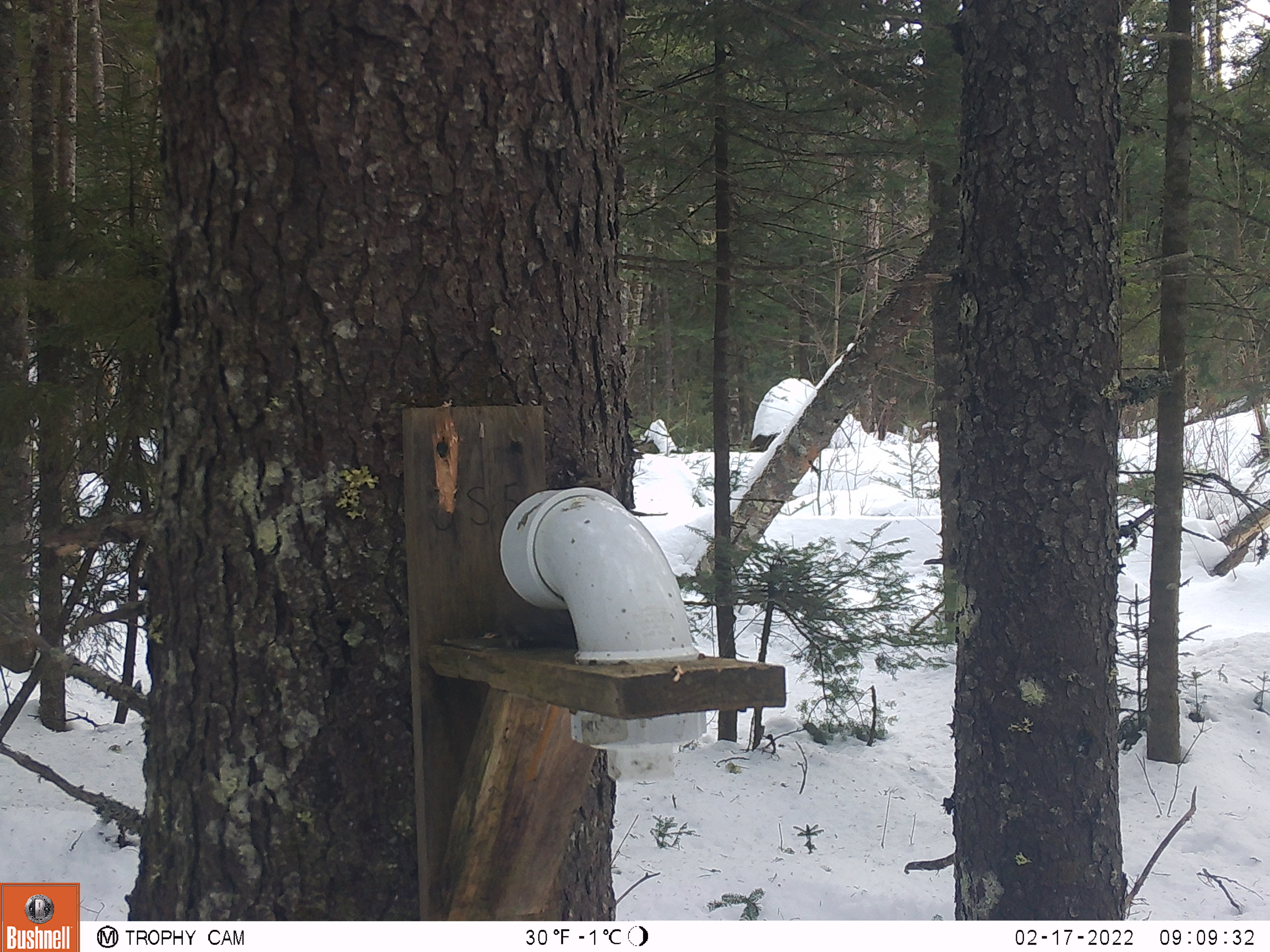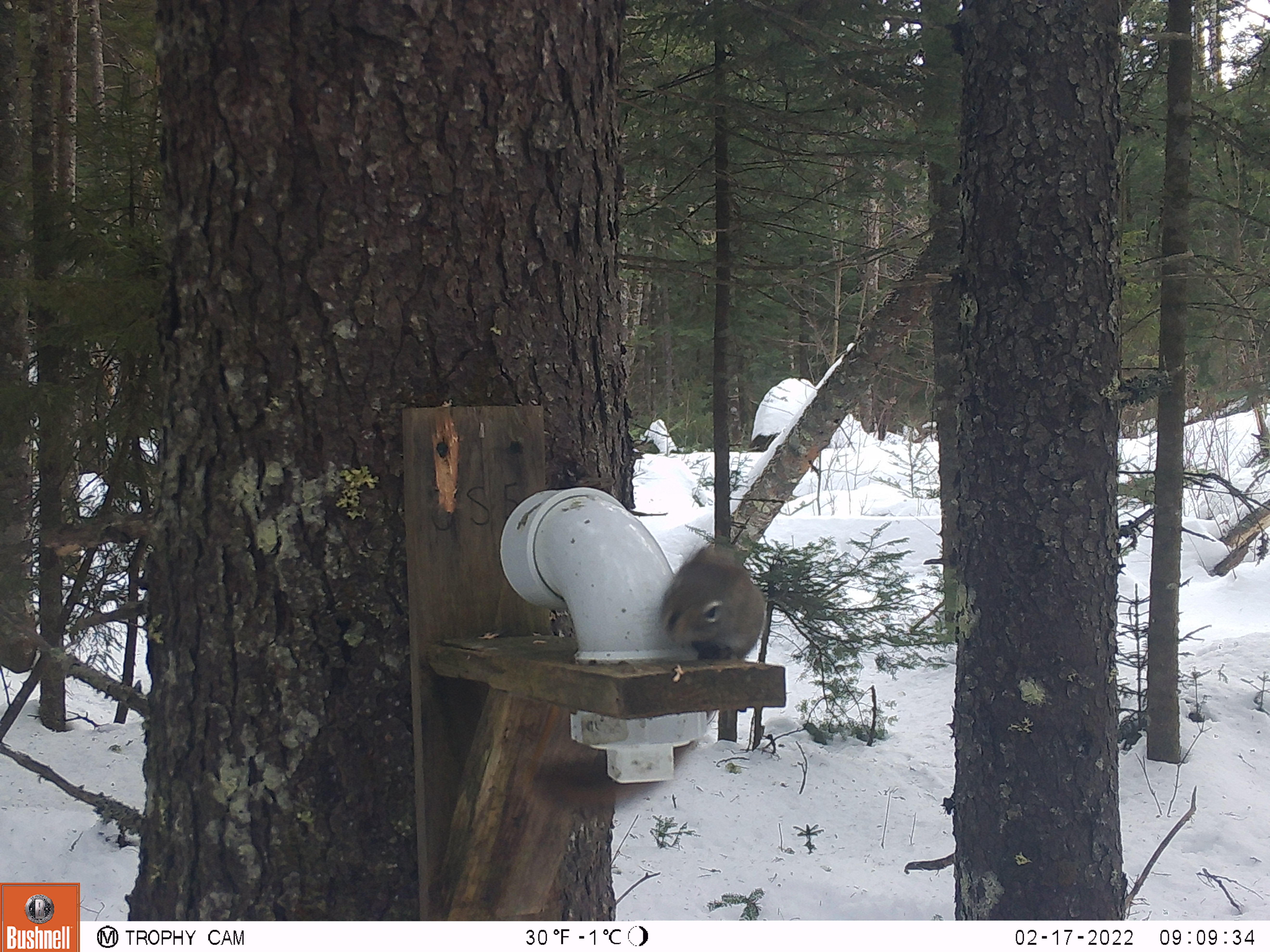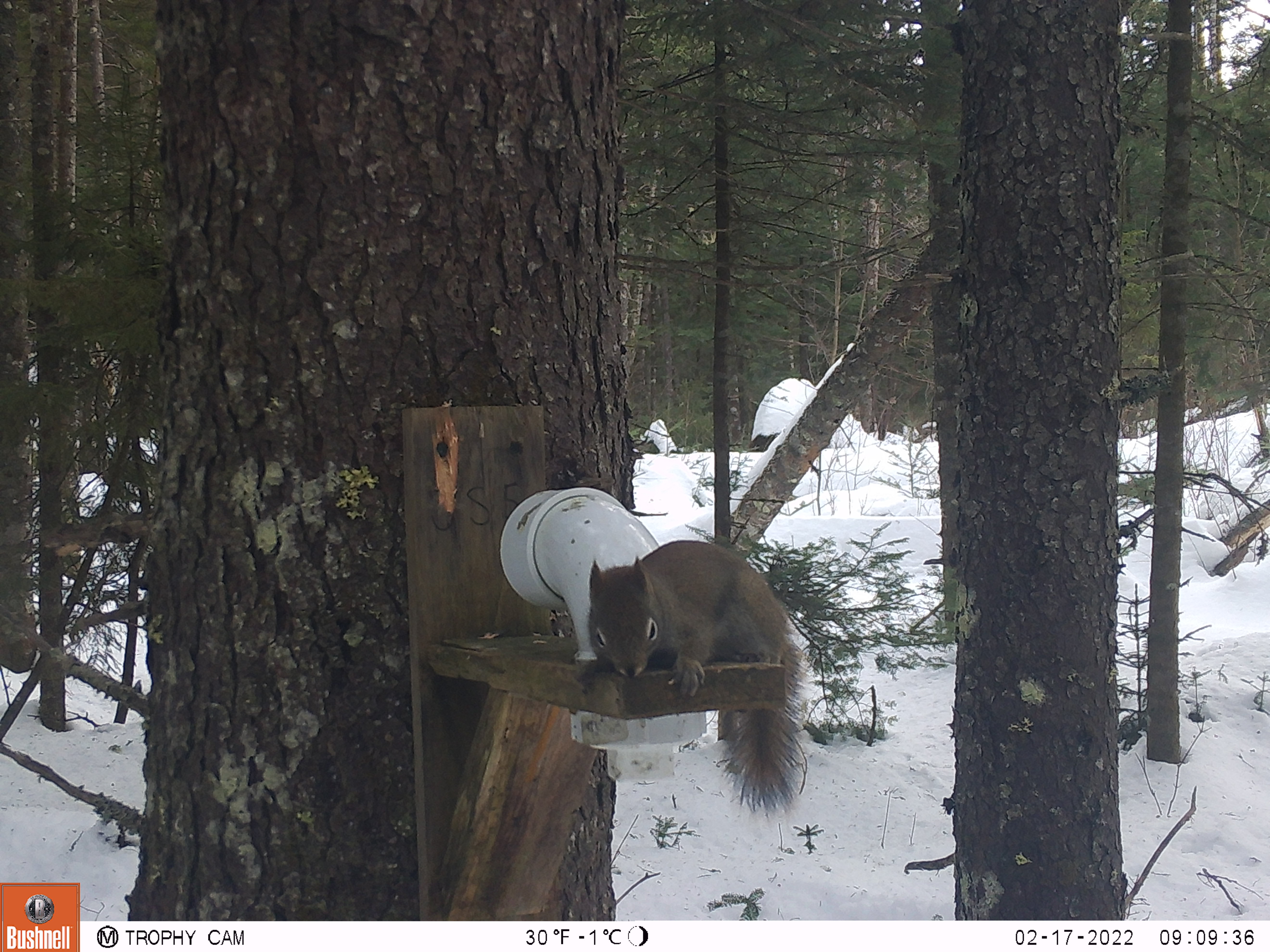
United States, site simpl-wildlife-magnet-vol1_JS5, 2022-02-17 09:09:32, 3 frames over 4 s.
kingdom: Animalia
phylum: Chordata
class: Mammalia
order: Rodentia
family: Sciuridae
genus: Tamiasciurus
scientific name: Tamiasciurus hudsonicus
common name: red squirrel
Red squirrel (Tamiasciurus hudsonicus).